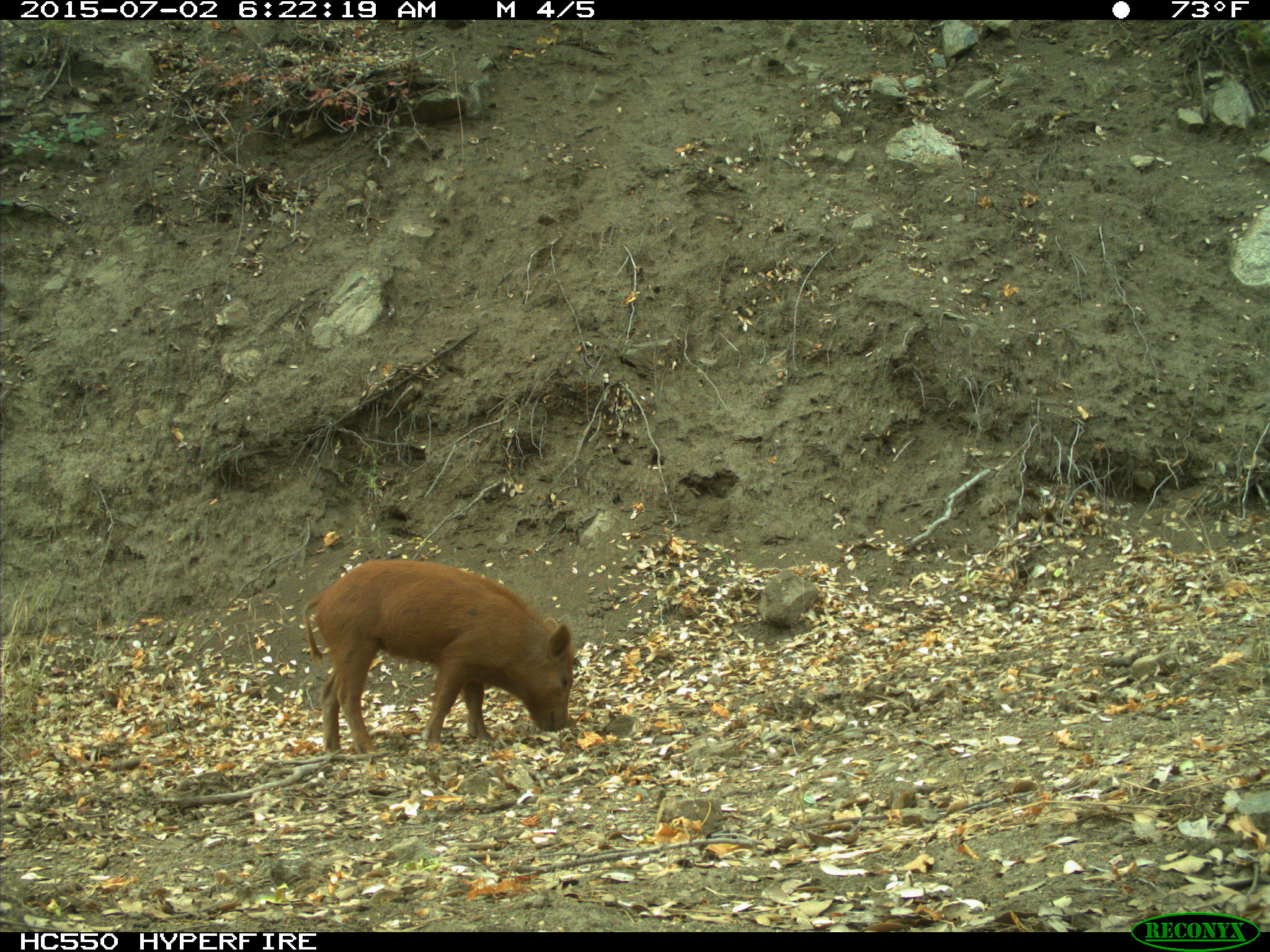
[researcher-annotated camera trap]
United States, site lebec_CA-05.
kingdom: Animalia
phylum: Chordata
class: Mammalia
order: Artiodactyla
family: Suidae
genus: Sus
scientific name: Sus scrofa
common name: wild boar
Sus scrofa (wild boar).